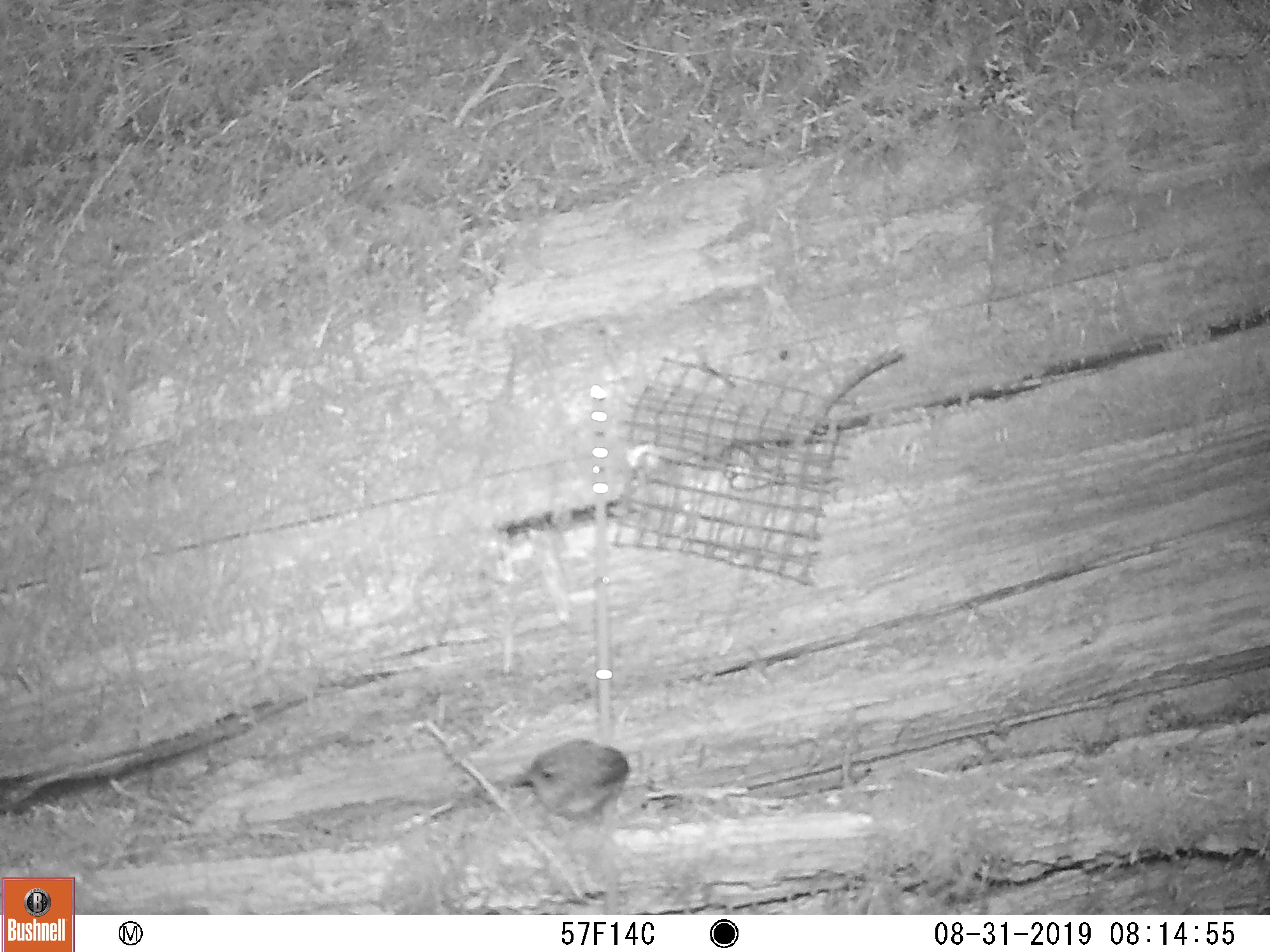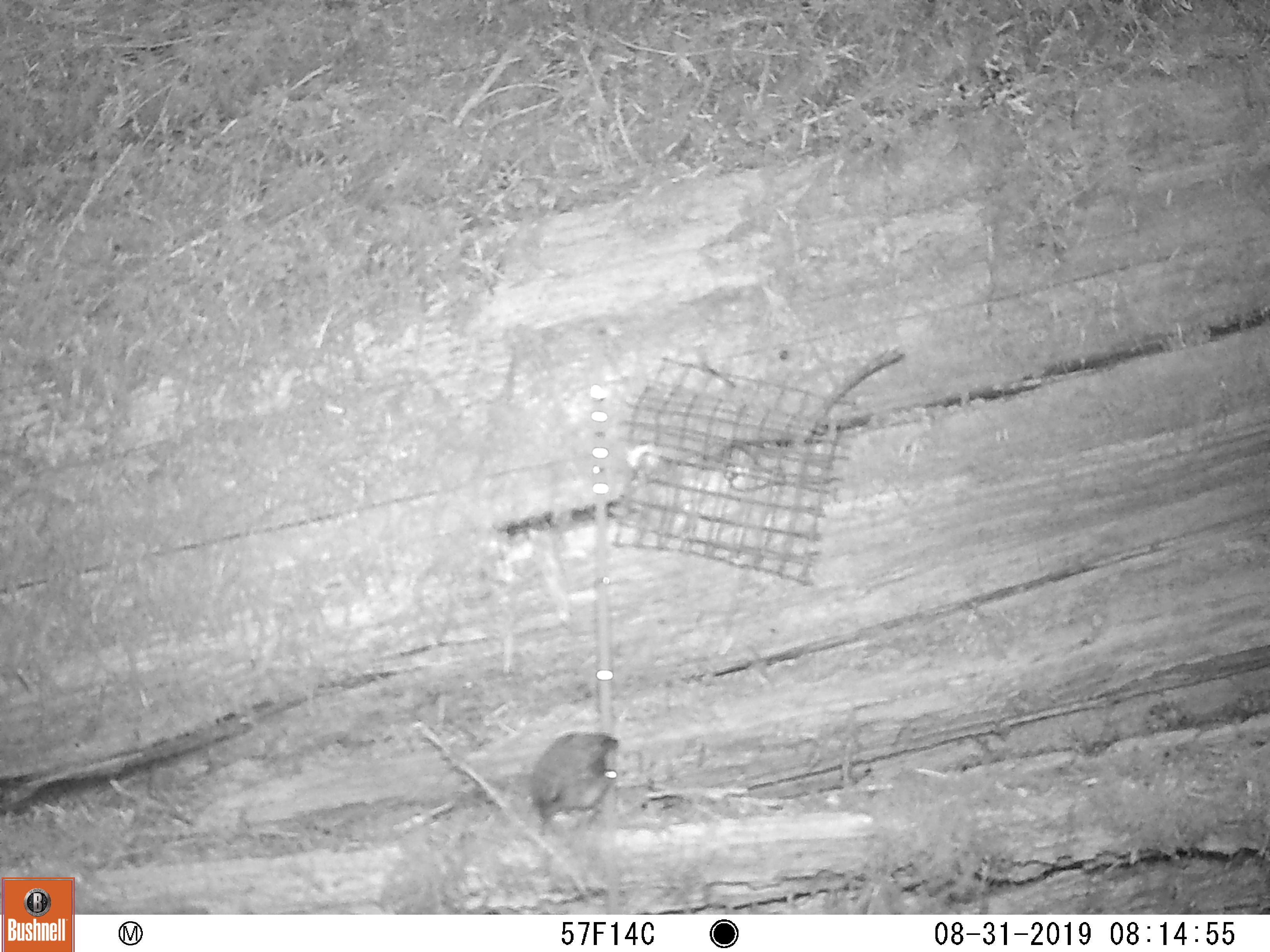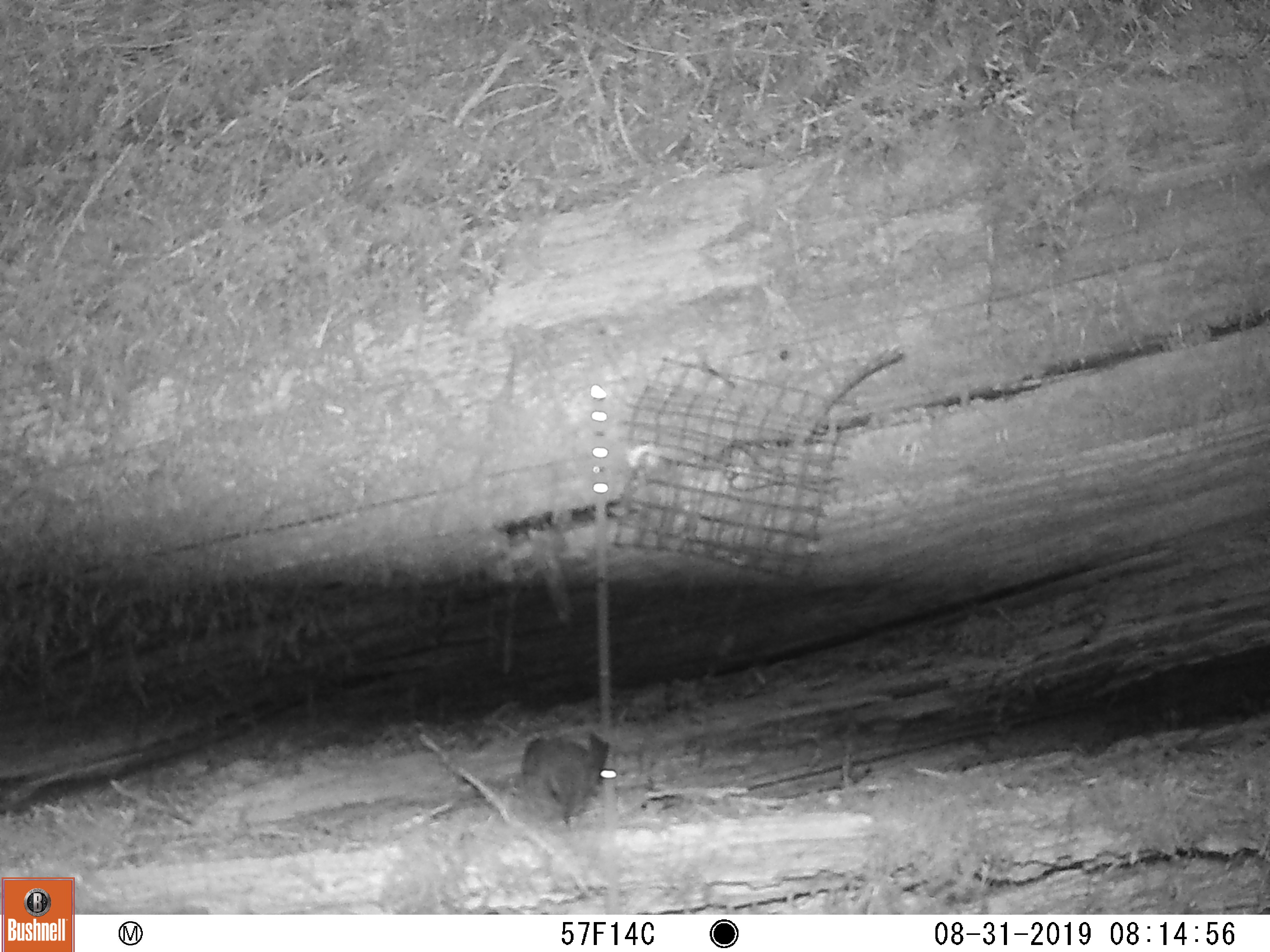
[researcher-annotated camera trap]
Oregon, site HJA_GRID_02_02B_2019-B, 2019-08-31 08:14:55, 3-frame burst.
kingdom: Animalia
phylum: Chordata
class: Aves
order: Passeriformes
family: Troglodytidae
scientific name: Troglodytidae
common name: wrens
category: troglodytidae family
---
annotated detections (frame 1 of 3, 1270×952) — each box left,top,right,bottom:
troglodytidae family: 500,732,637,833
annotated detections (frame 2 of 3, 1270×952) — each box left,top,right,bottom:
troglodytidae family: 497,711,628,845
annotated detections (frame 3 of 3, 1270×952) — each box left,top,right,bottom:
troglodytidae family: 519,727,621,839